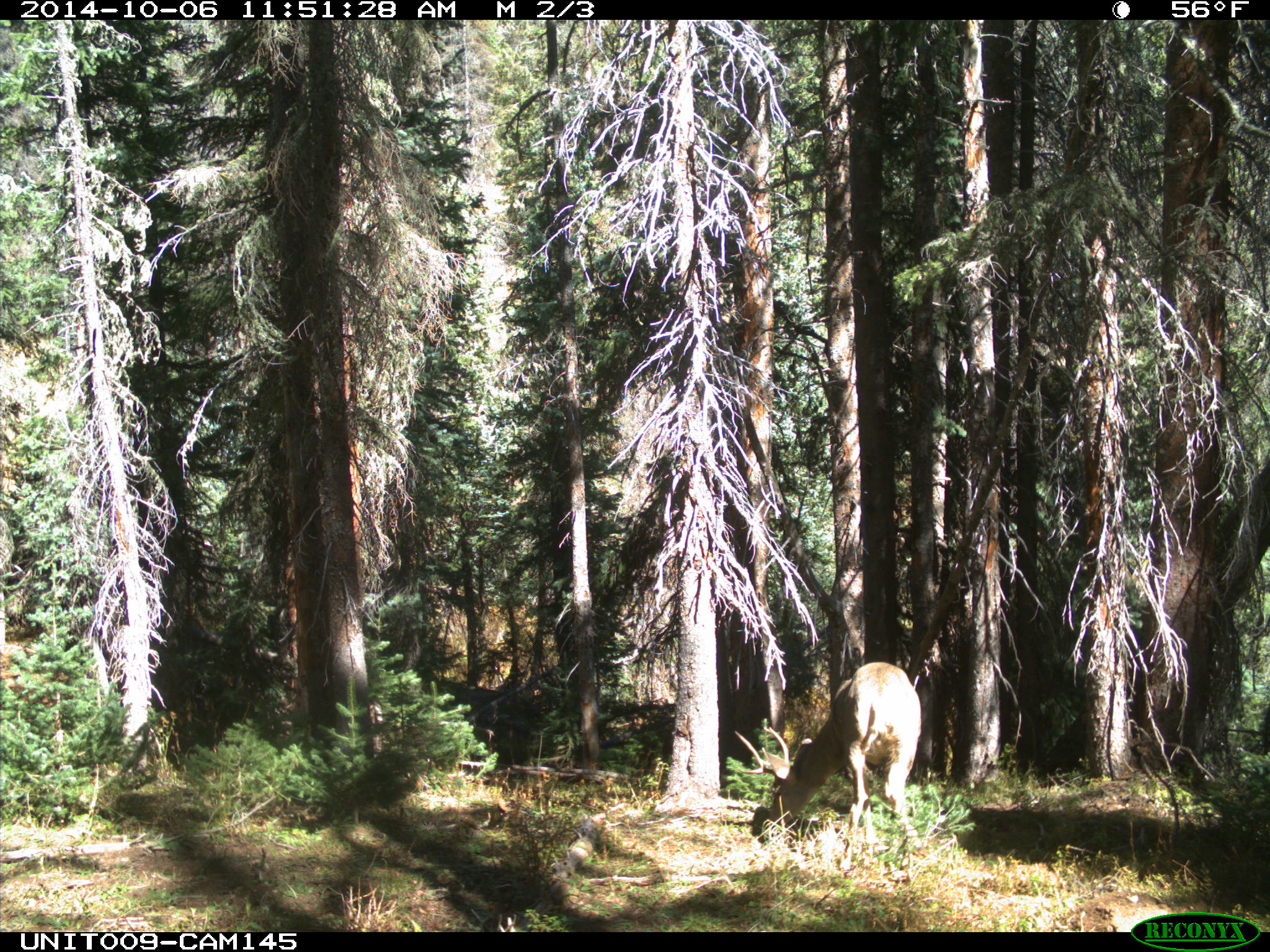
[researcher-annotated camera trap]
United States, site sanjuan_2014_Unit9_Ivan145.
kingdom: Animalia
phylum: Chordata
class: Mammalia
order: Artiodactyla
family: Cervidae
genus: Odocoileus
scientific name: Odocoileus hemionus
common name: mule deer